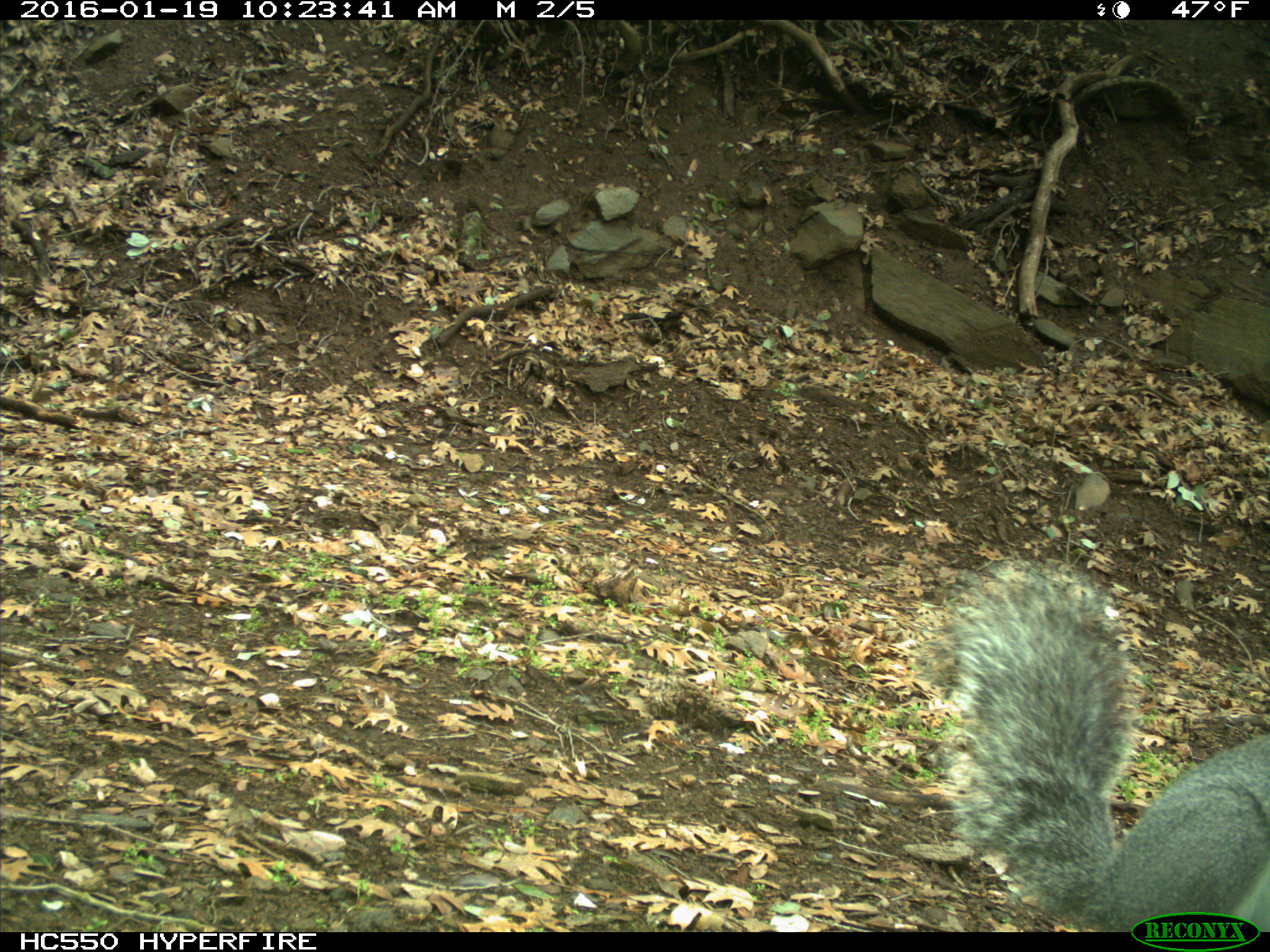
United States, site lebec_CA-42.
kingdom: Animalia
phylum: Chordata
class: Mammalia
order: Rodentia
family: Sciuridae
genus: Sciurus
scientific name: Sciurus carolinensis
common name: eastern gray squirrel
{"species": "Sciurus carolinensis (eastern gray squirrel)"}